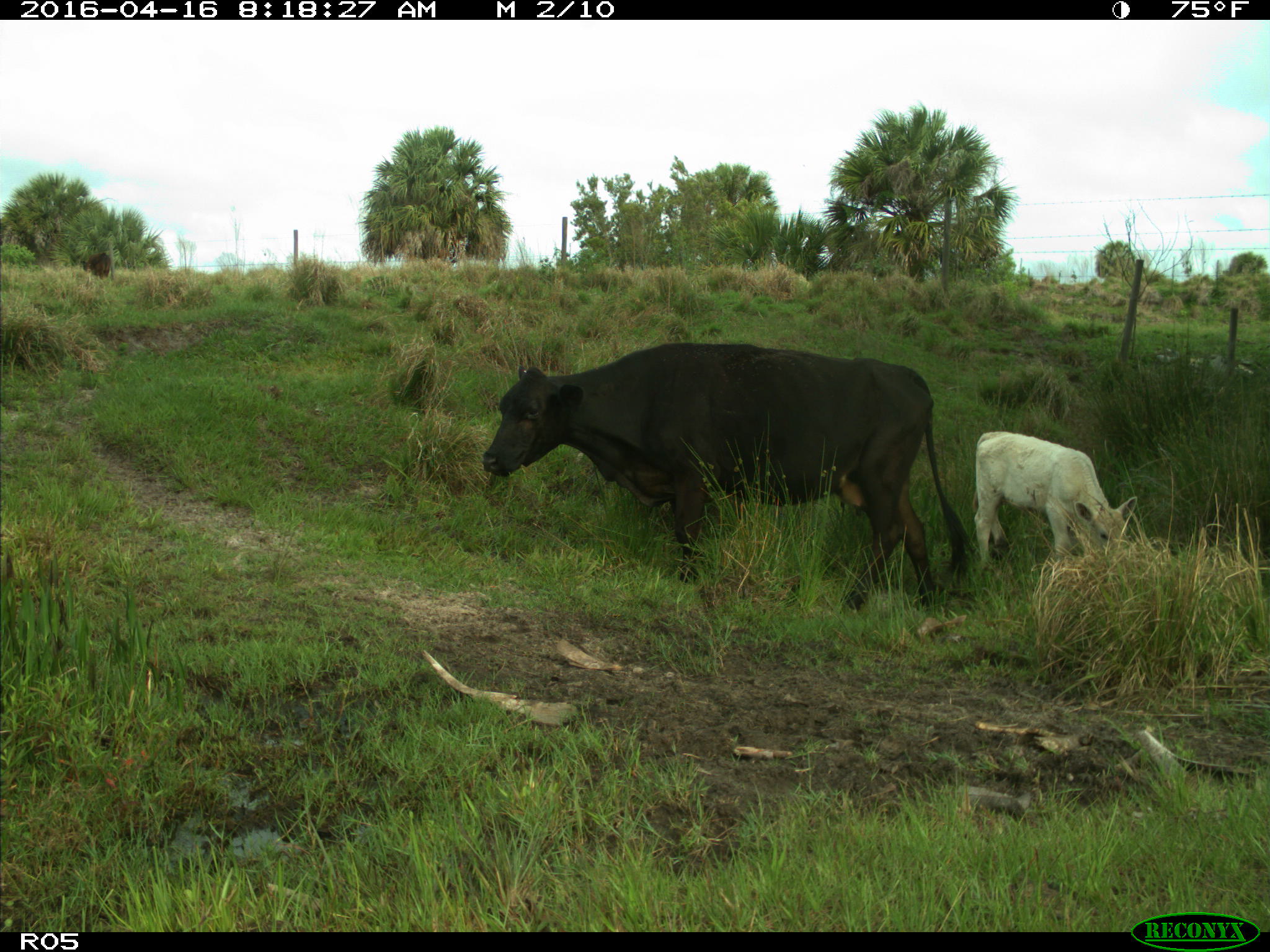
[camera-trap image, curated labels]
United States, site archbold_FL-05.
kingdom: Animalia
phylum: Chordata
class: Mammalia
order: Artiodactyla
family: Bovidae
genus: Bos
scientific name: Bos taurus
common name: domestic cow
Bos taurus (domestic cow).